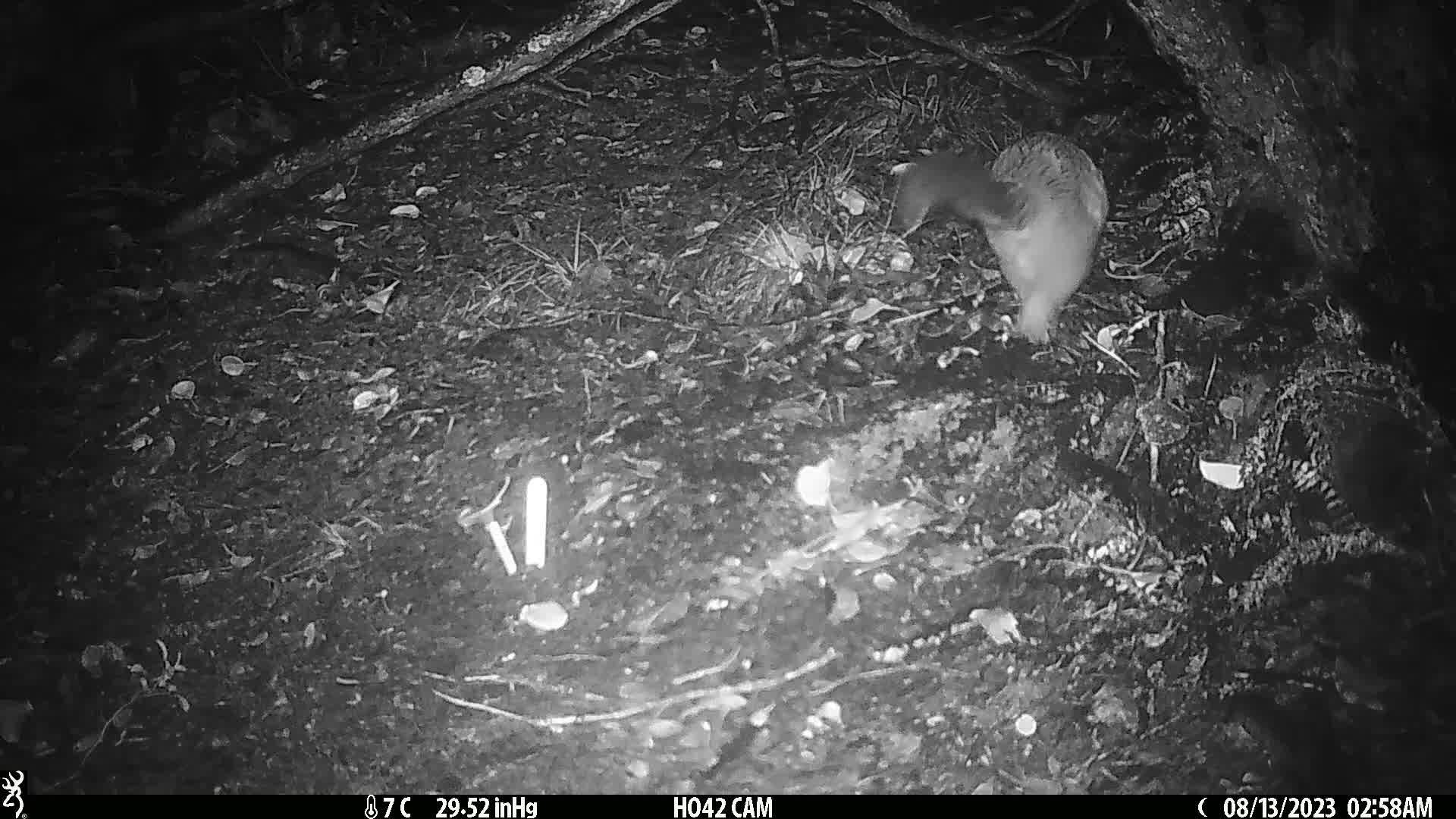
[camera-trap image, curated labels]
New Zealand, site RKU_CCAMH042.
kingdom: Animalia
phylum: Chordata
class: Mammalia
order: Diprotodontia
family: Phalangeridae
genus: Trichosurus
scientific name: Trichosurus vulpecula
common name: common brushtail possum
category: possum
Possum (common brushtail possum) (Trichosurus vulpecula).